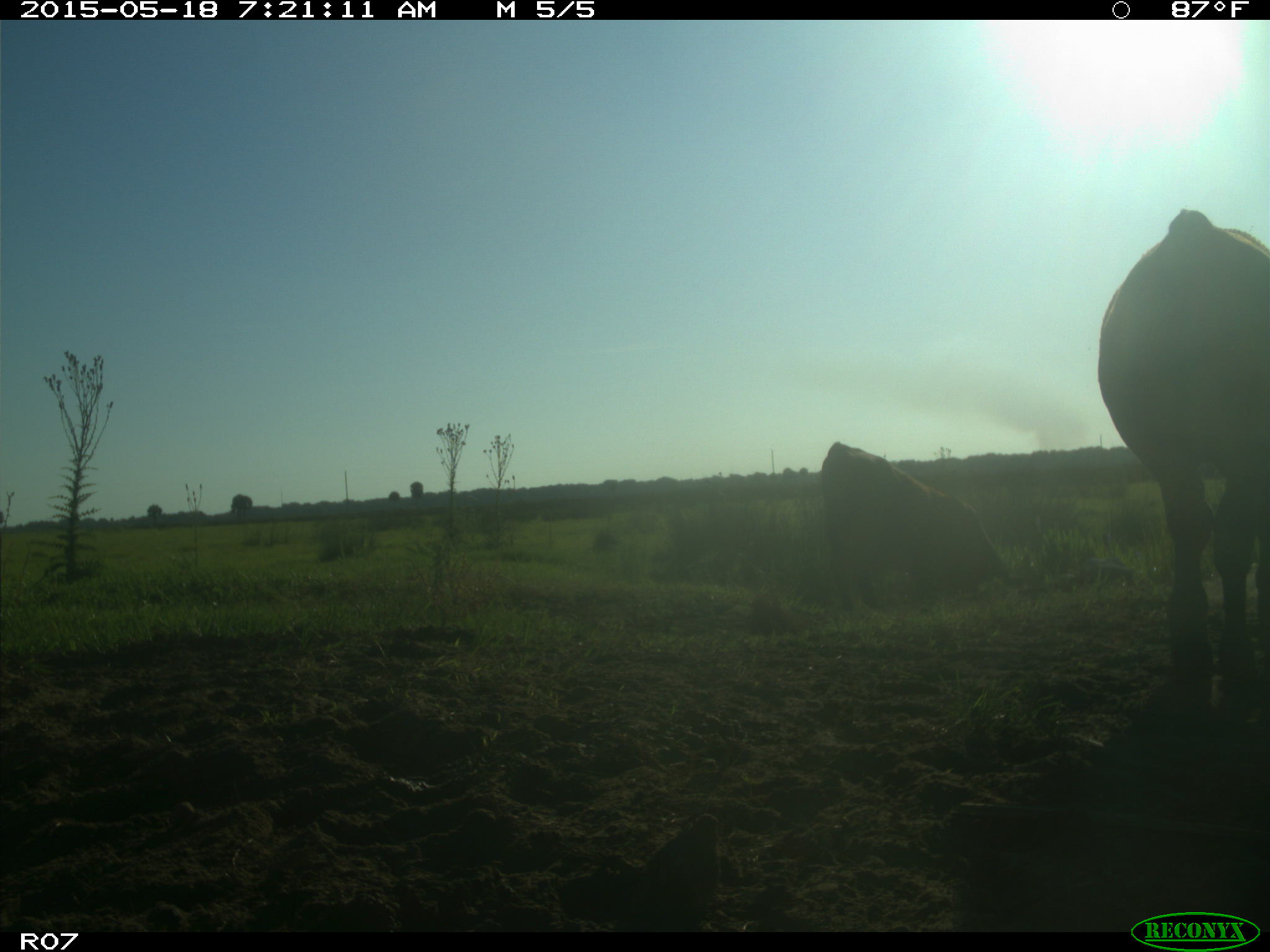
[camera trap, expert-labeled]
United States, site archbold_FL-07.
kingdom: Animalia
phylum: Chordata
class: Mammalia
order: Artiodactyla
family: Bovidae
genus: Bos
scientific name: Bos taurus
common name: domestic cow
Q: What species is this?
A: Bos taurus (domestic cow).